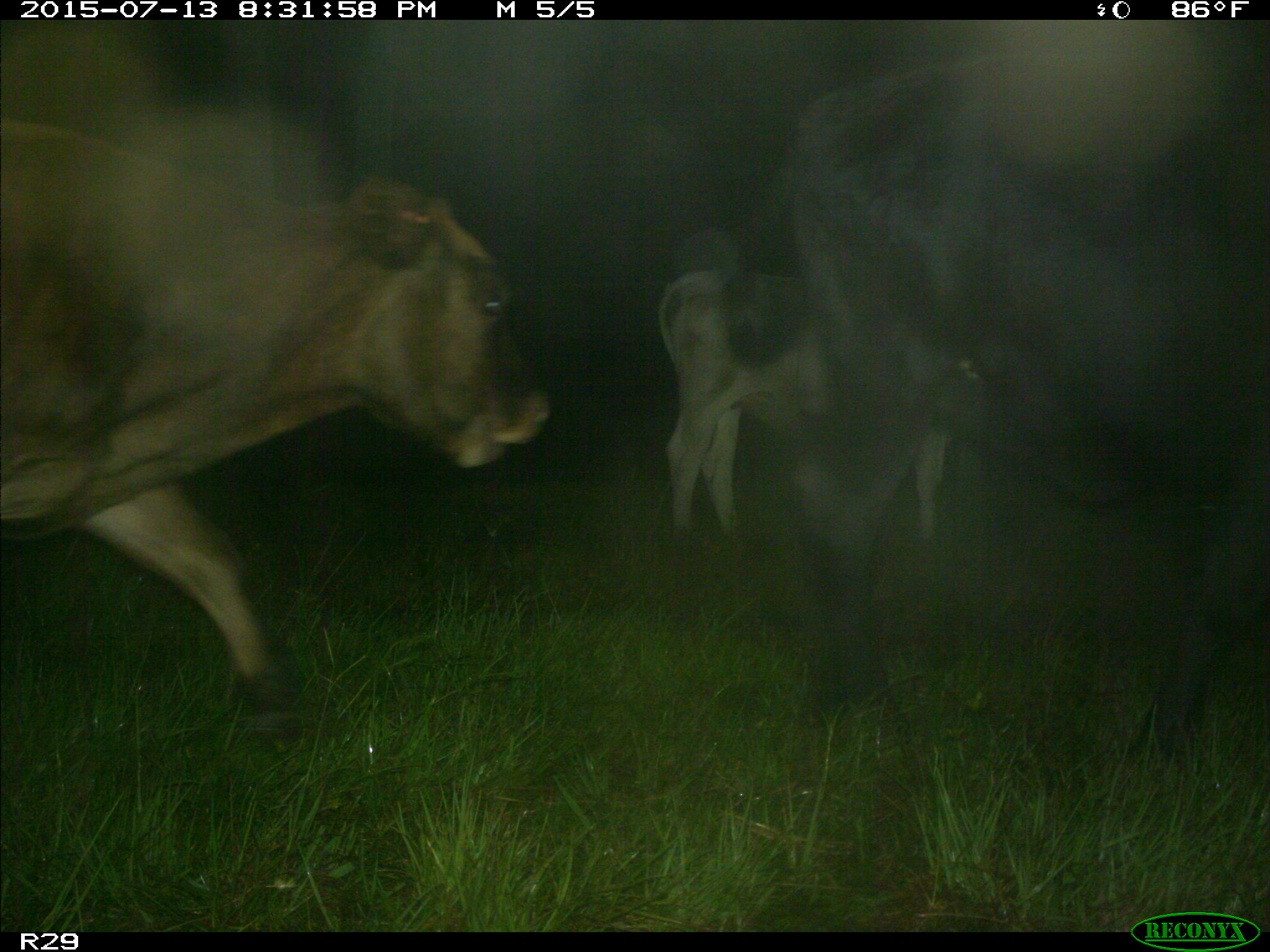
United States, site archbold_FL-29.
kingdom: Animalia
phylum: Chordata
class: Mammalia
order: Artiodactyla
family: Bovidae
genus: Bos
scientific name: Bos taurus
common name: domestic cow